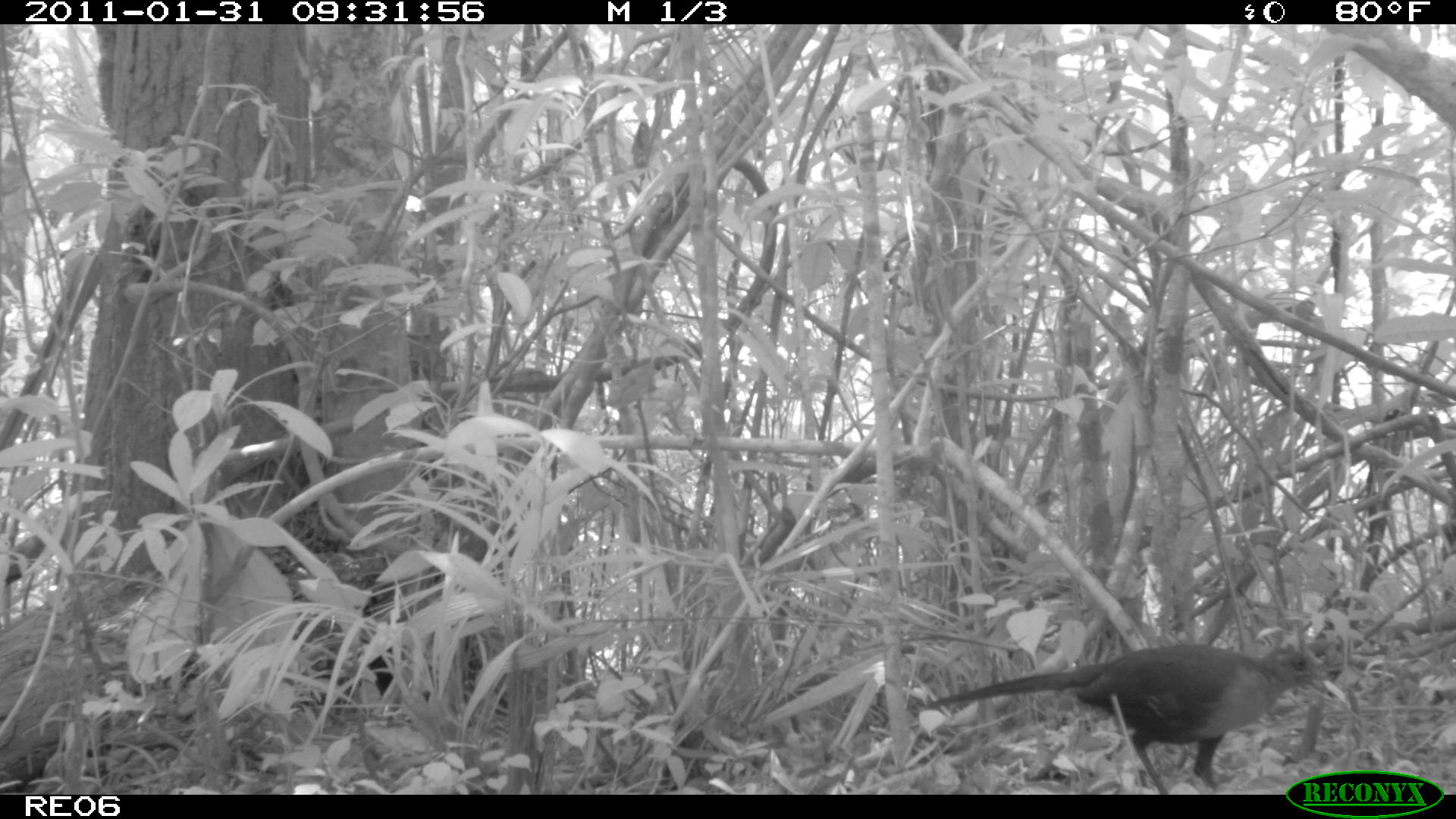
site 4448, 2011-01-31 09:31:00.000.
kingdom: Animalia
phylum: Chordata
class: Aves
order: Cuculiformes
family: Cuculidae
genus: Coua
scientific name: Coua serriana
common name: red-breasted coua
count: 1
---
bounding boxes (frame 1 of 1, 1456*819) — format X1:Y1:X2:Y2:
coua serriana: 922:642:1327:794